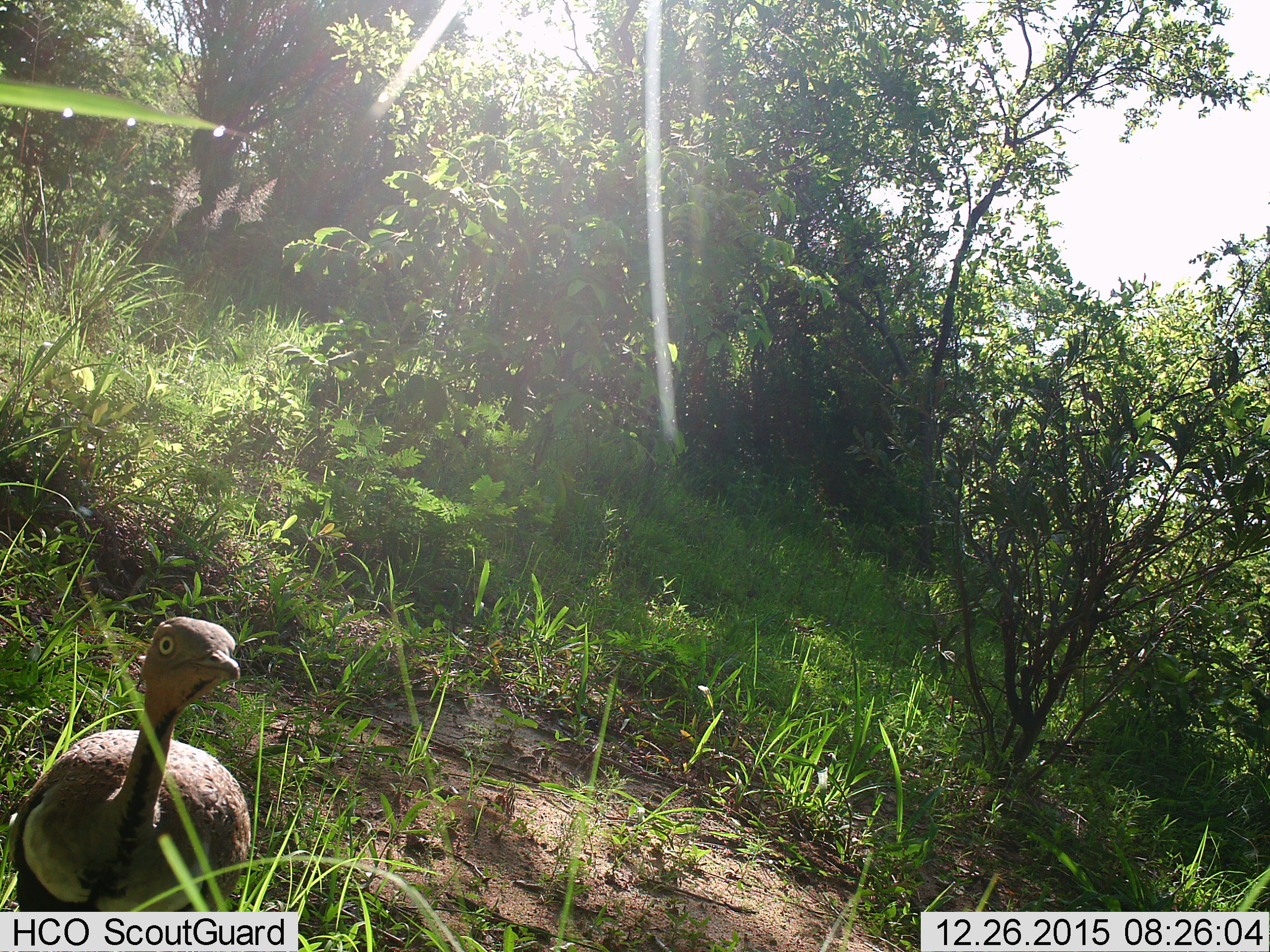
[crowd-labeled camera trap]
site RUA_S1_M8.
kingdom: Animalia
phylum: Chordata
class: Aves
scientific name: Aves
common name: bird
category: birdother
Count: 1.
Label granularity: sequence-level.